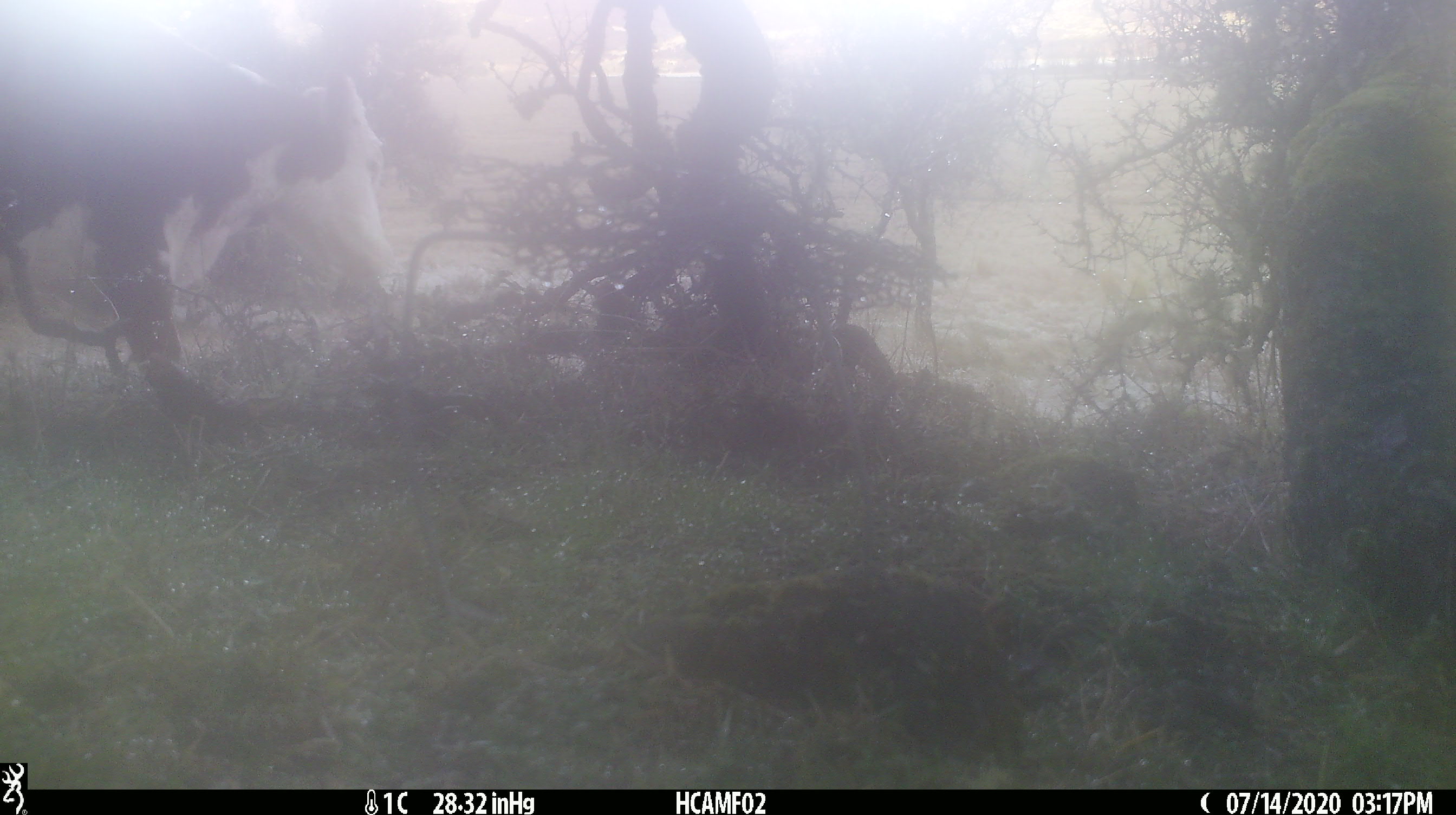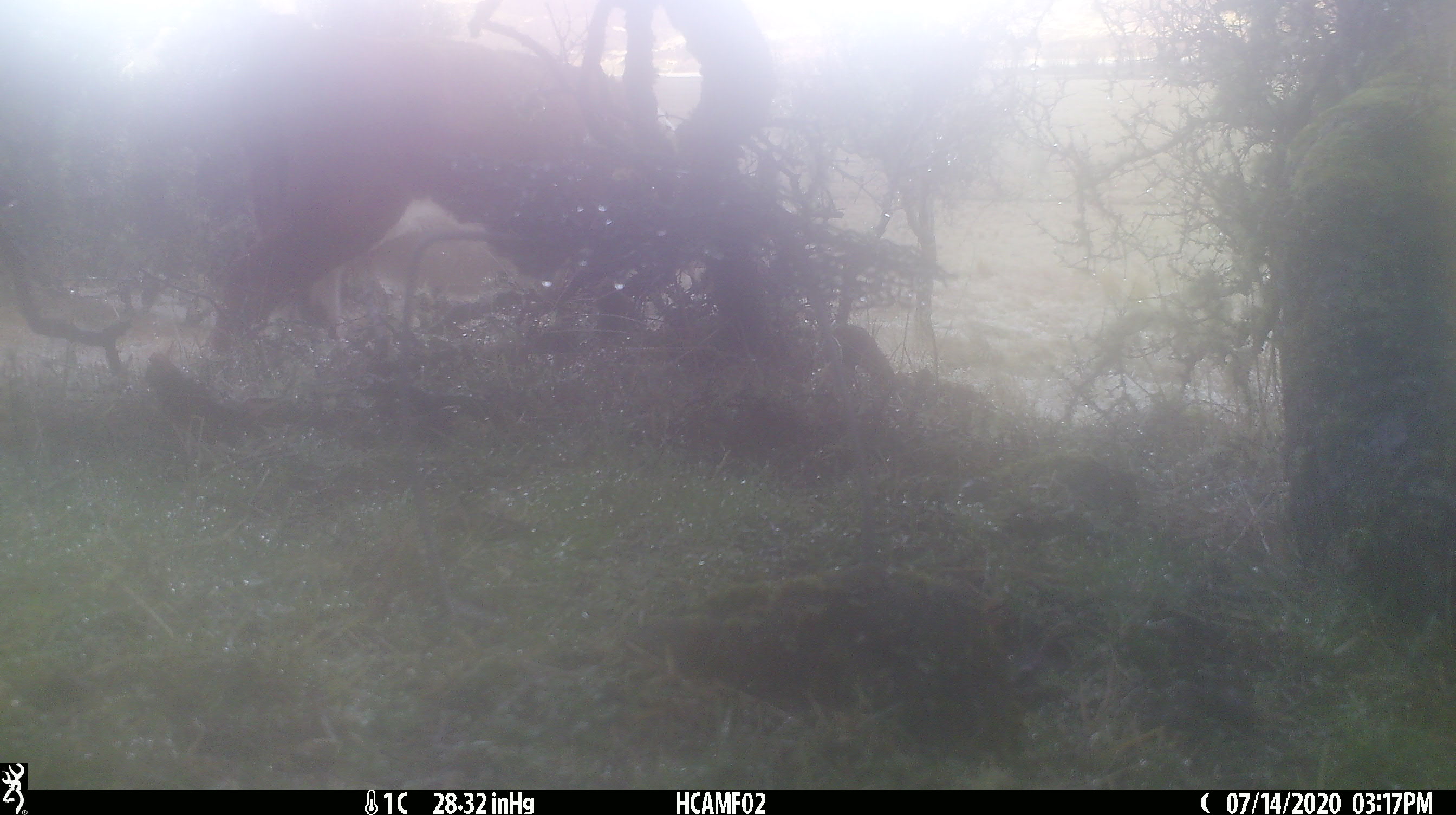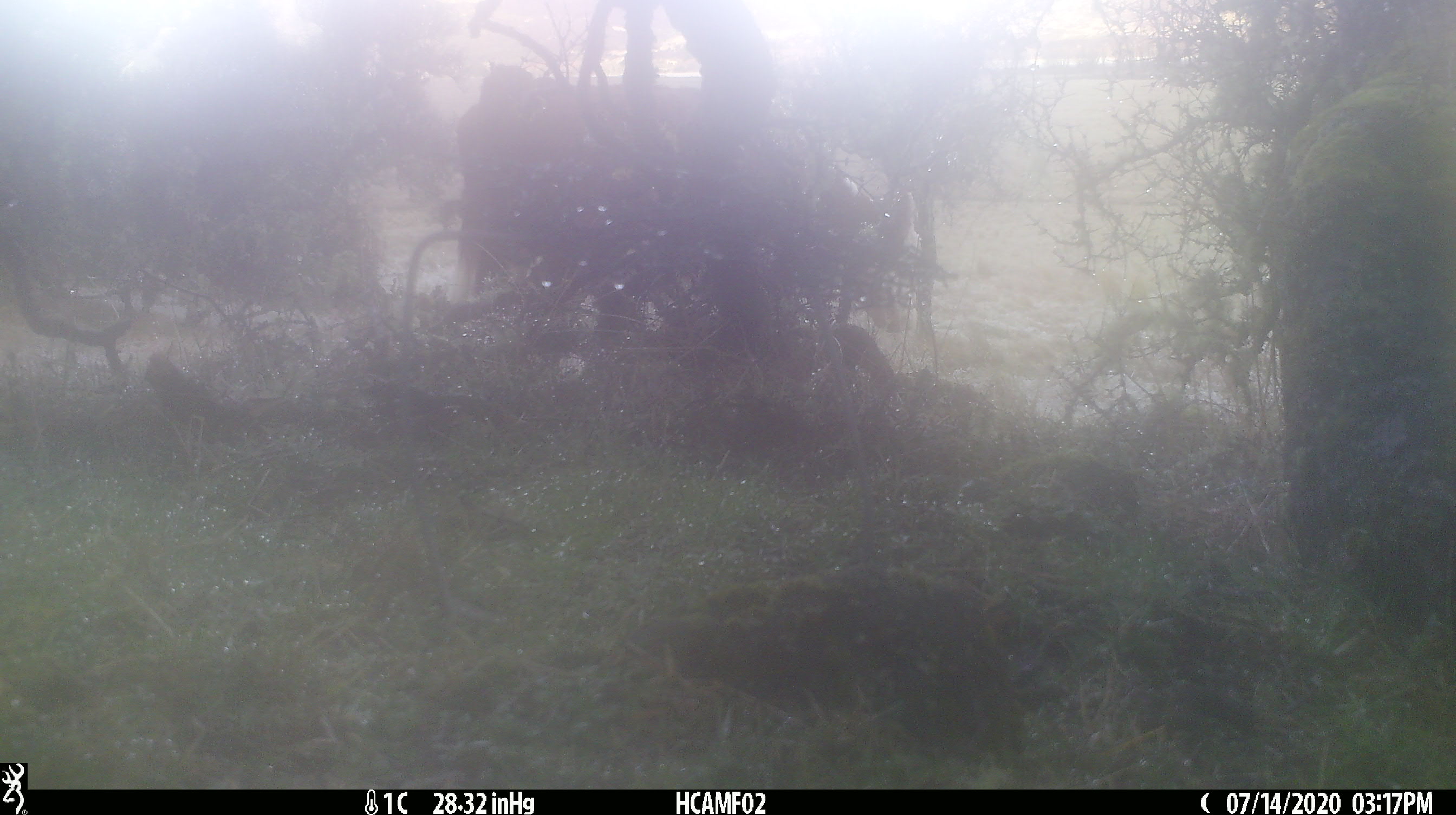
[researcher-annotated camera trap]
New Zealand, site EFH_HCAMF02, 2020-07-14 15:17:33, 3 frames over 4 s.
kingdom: Animalia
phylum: Chordata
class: Mammalia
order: Artiodactyla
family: Bovidae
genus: Bos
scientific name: Bos taurus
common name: domestic cow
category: cow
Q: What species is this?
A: Cow (domestic cow) (Bos taurus).